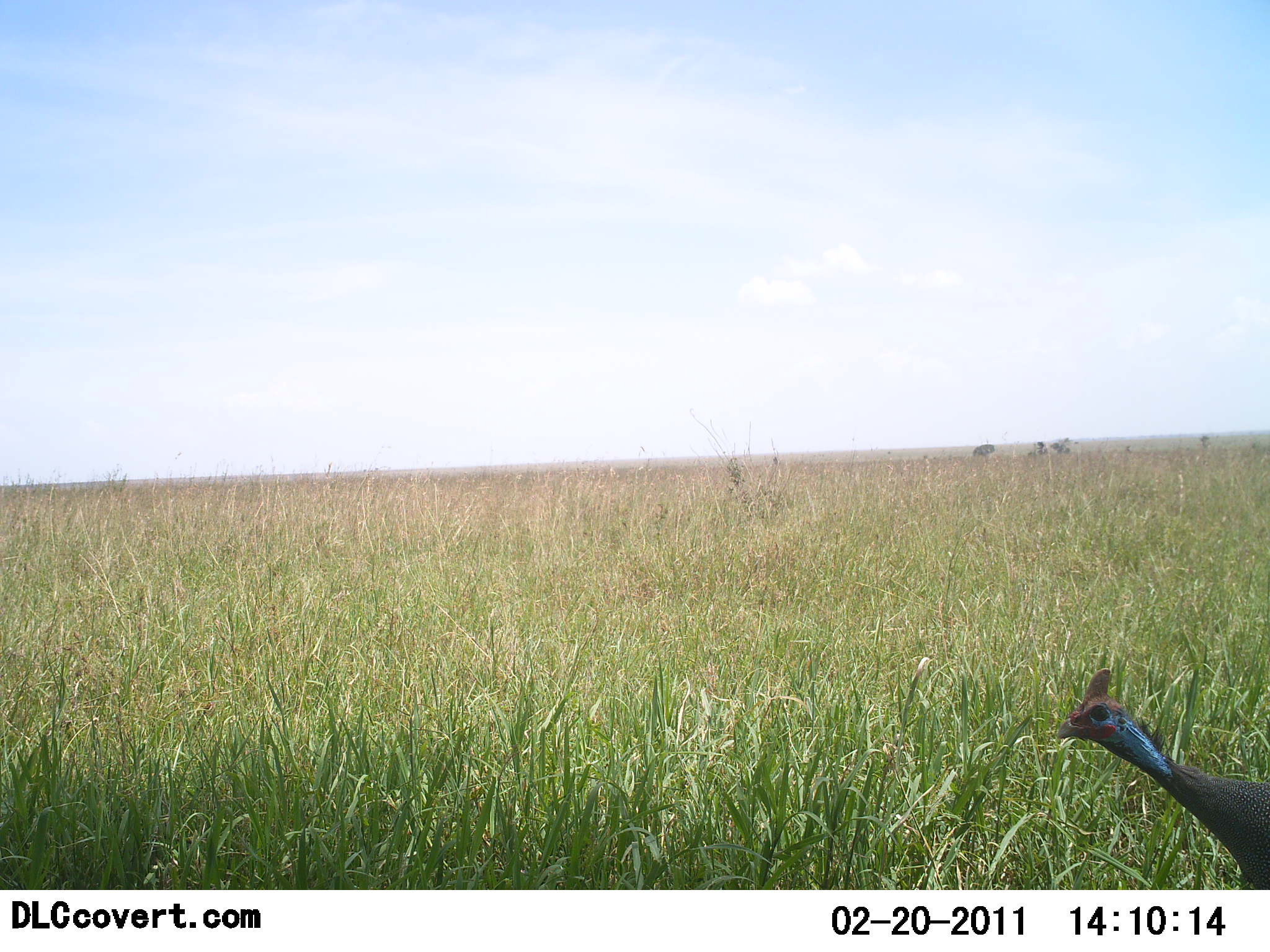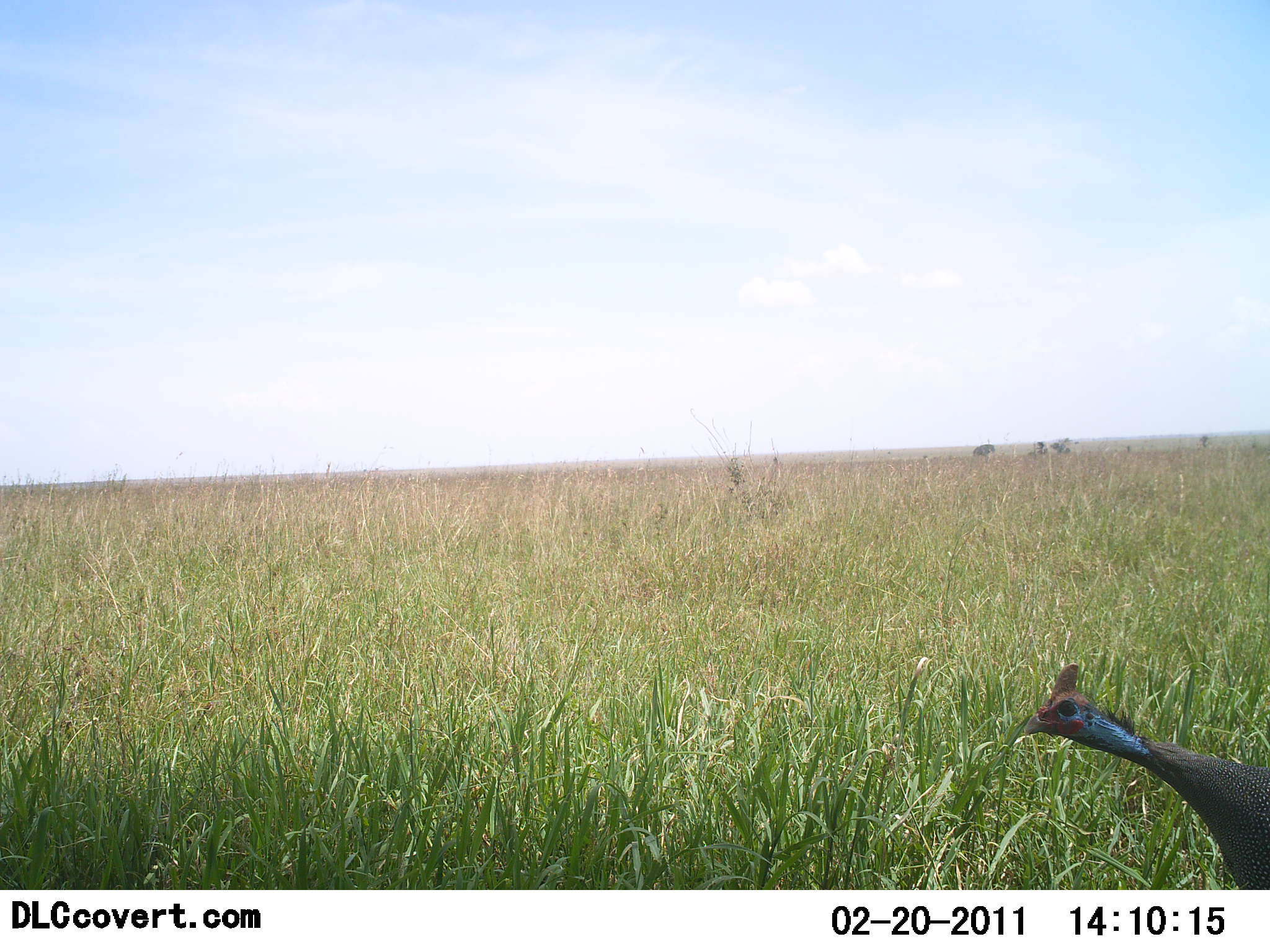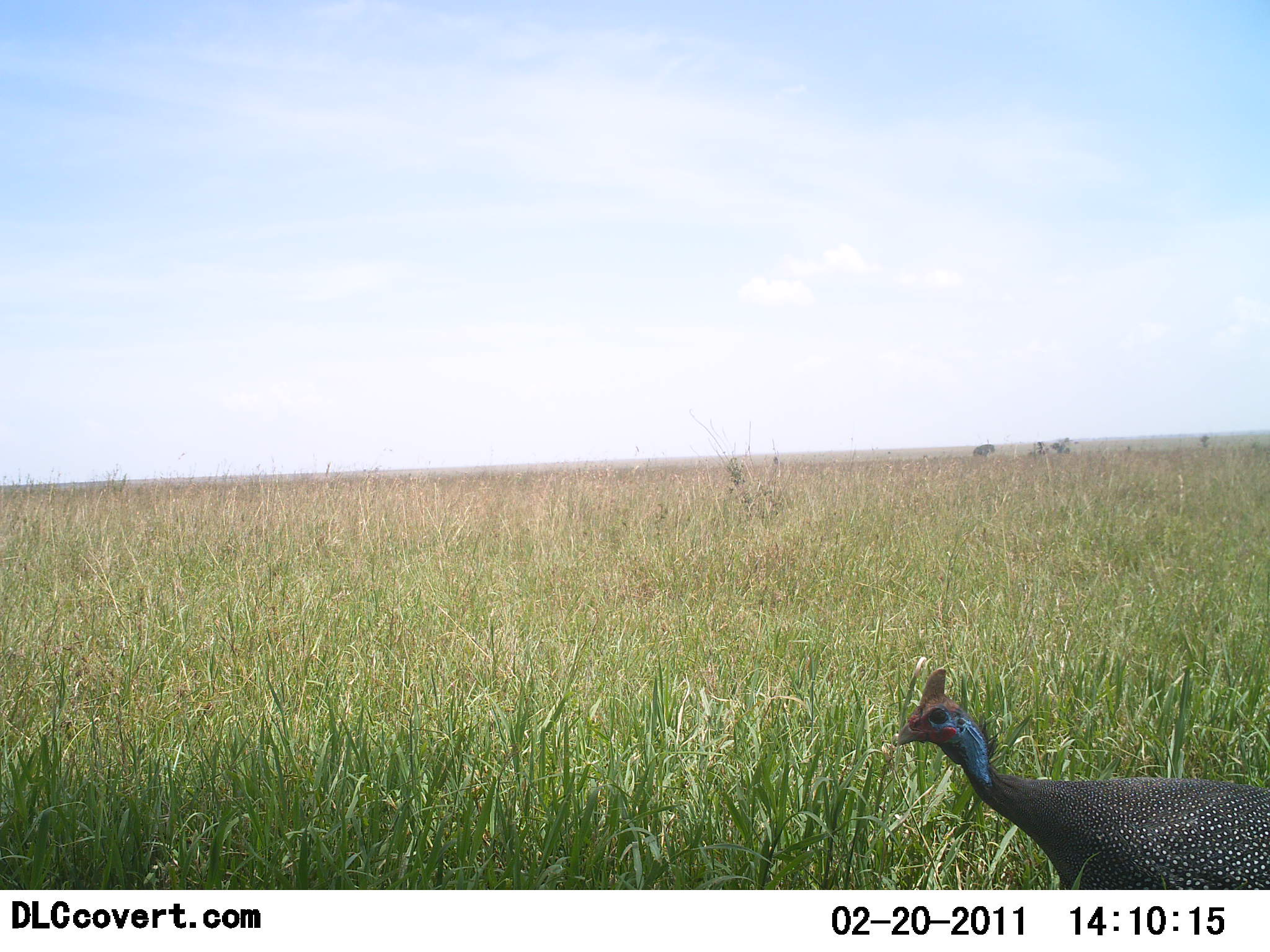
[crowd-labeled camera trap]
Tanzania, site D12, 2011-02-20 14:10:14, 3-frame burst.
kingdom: Animalia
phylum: Chordata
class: Aves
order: Galliformes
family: Numididae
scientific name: Numididae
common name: guinea fowl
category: guineafowl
Guineafowl (guinea fowl) (Numididae), count 1. Behavior (volunteer vote fractions): standing 25%, resting 0%, moving 67%, interacting 8%. Young present (vote fraction): 0%. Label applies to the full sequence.